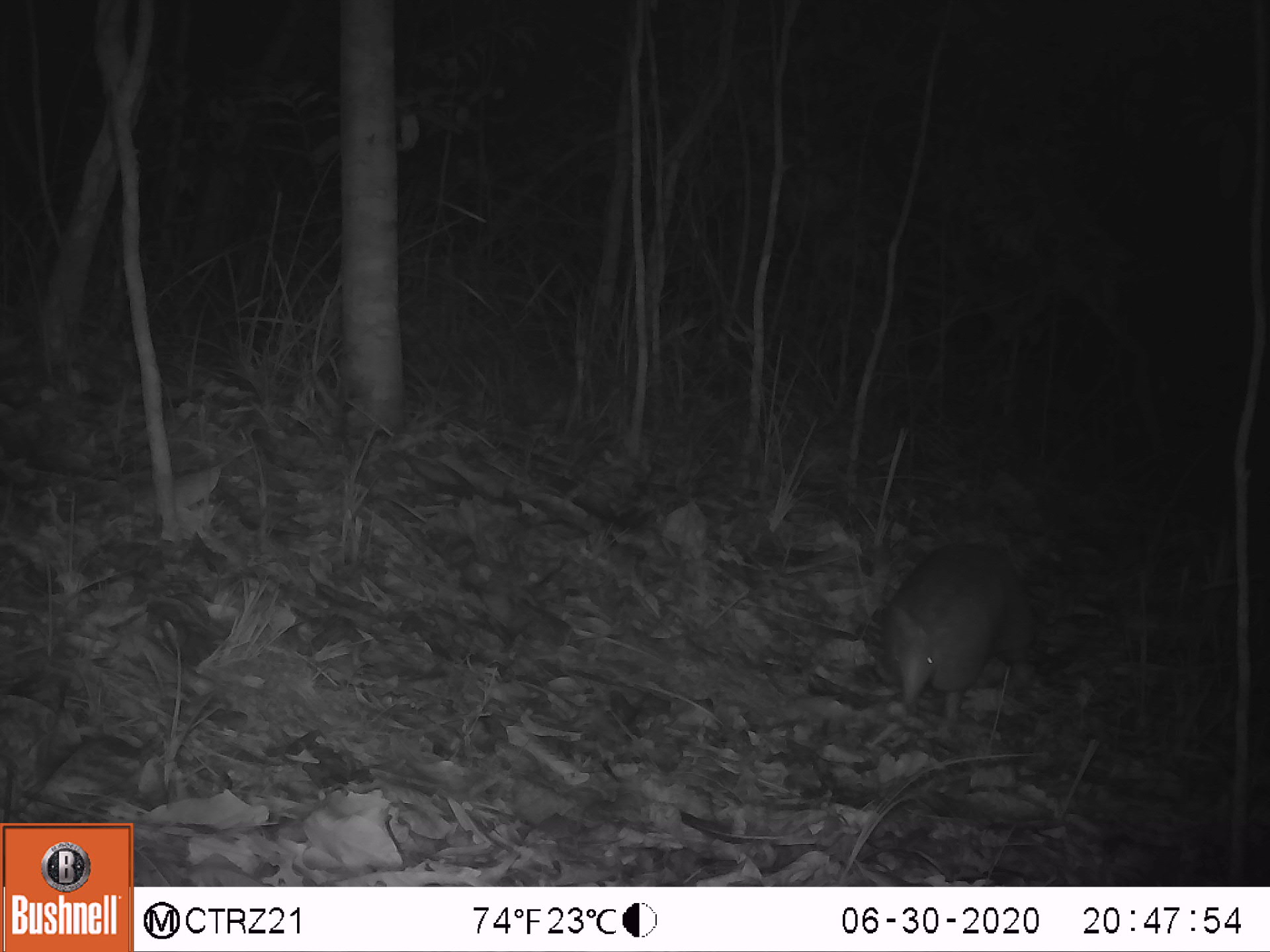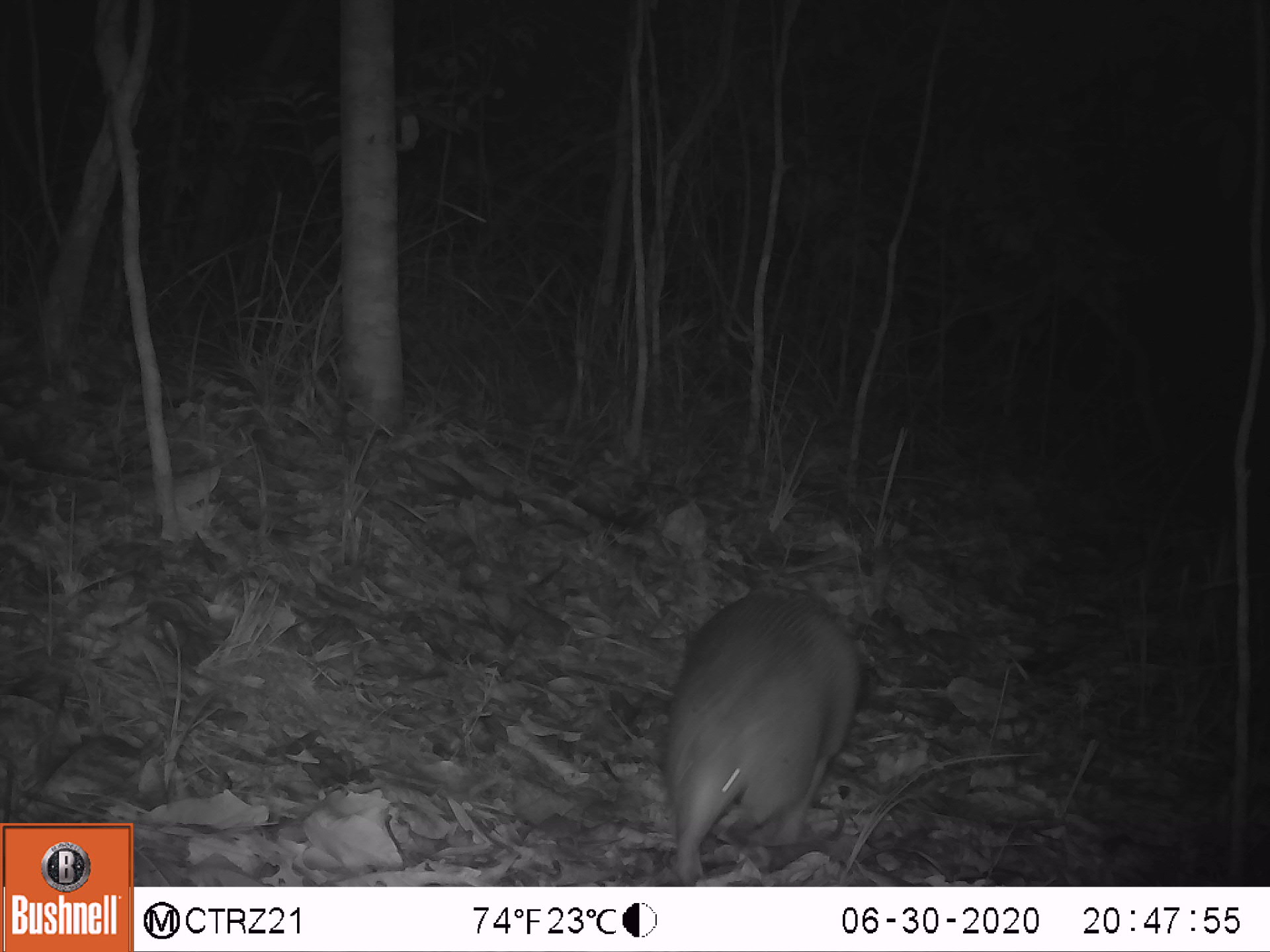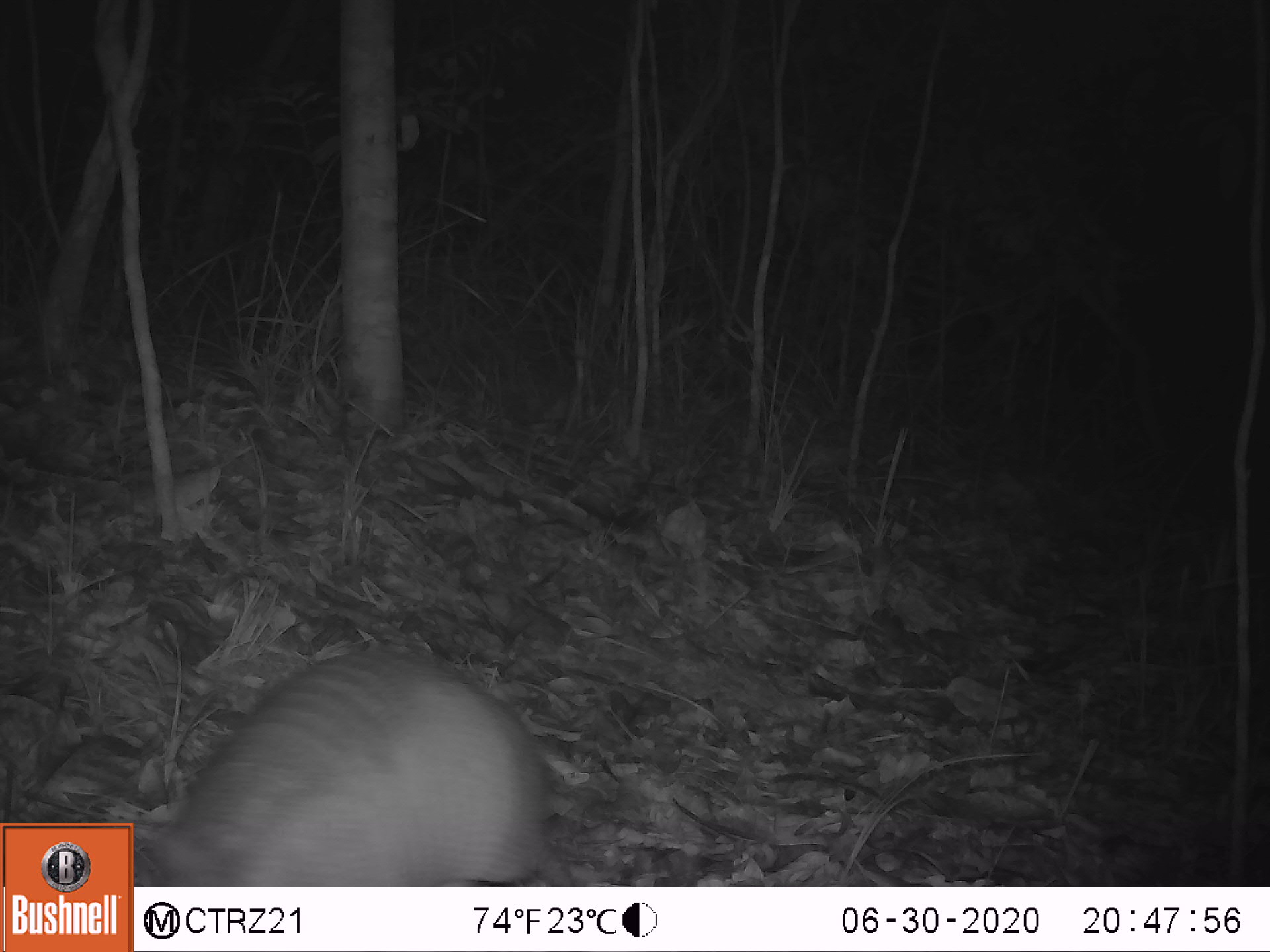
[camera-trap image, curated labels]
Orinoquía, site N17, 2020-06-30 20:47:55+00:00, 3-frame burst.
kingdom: Animalia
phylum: Chordata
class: Mammalia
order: Cingulata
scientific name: Cingulata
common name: armadillo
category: unknown armadillo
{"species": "unknown armadillo (armadillo) (Cingulata)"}